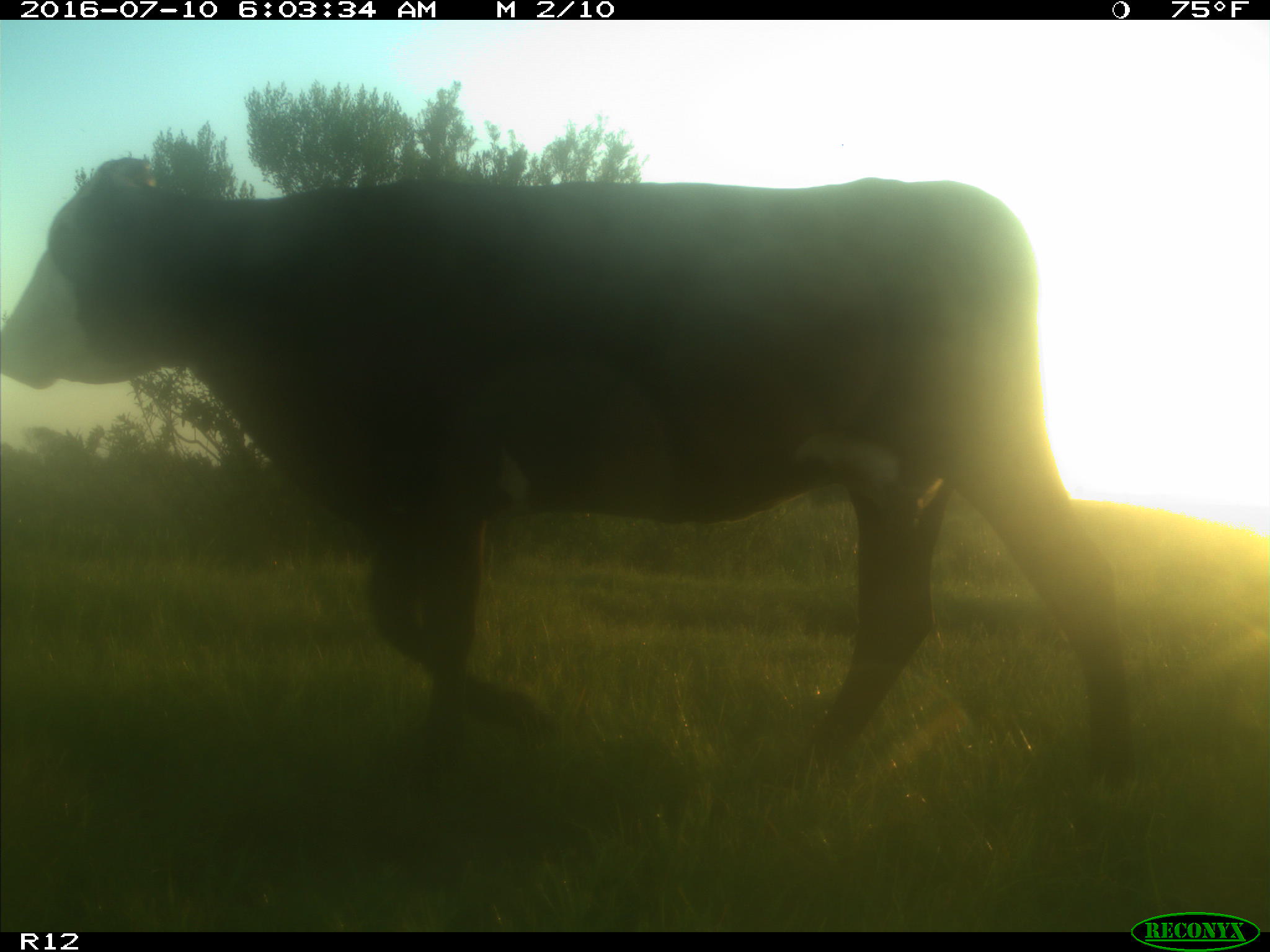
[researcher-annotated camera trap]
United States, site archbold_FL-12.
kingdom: Animalia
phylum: Chordata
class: Mammalia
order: Artiodactyla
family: Bovidae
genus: Bos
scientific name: Bos taurus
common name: domestic cow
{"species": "Bos taurus (domestic cow)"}